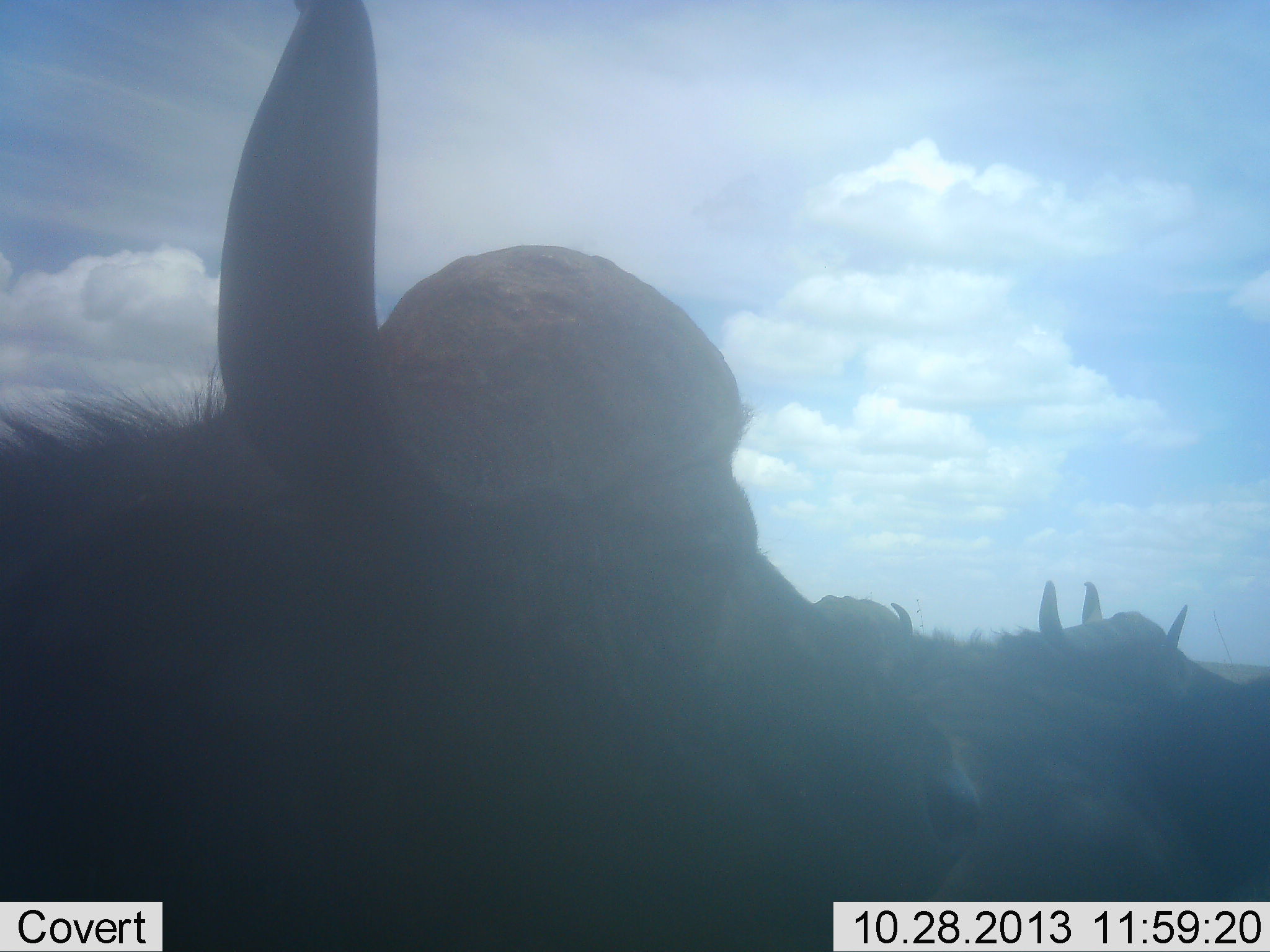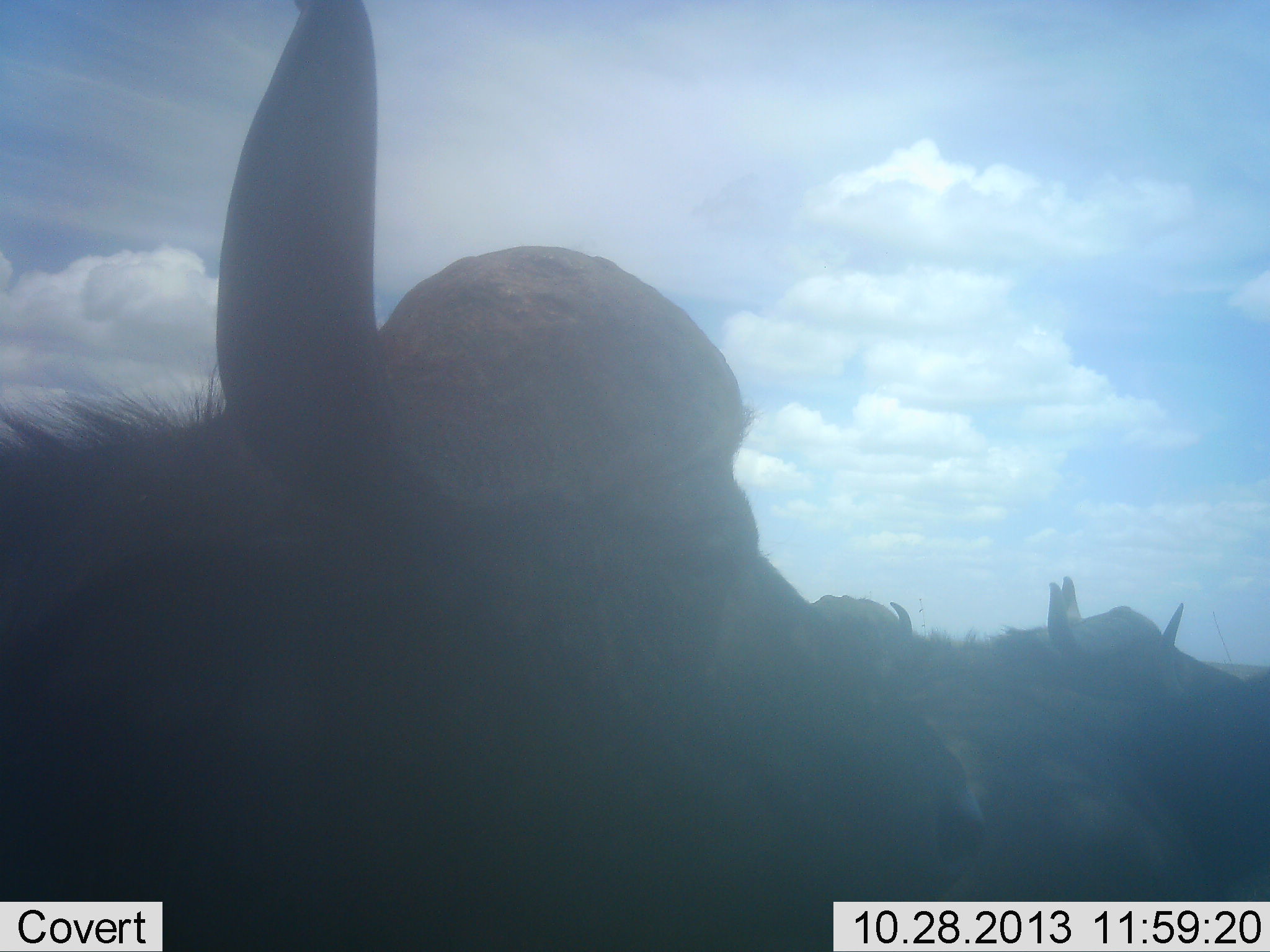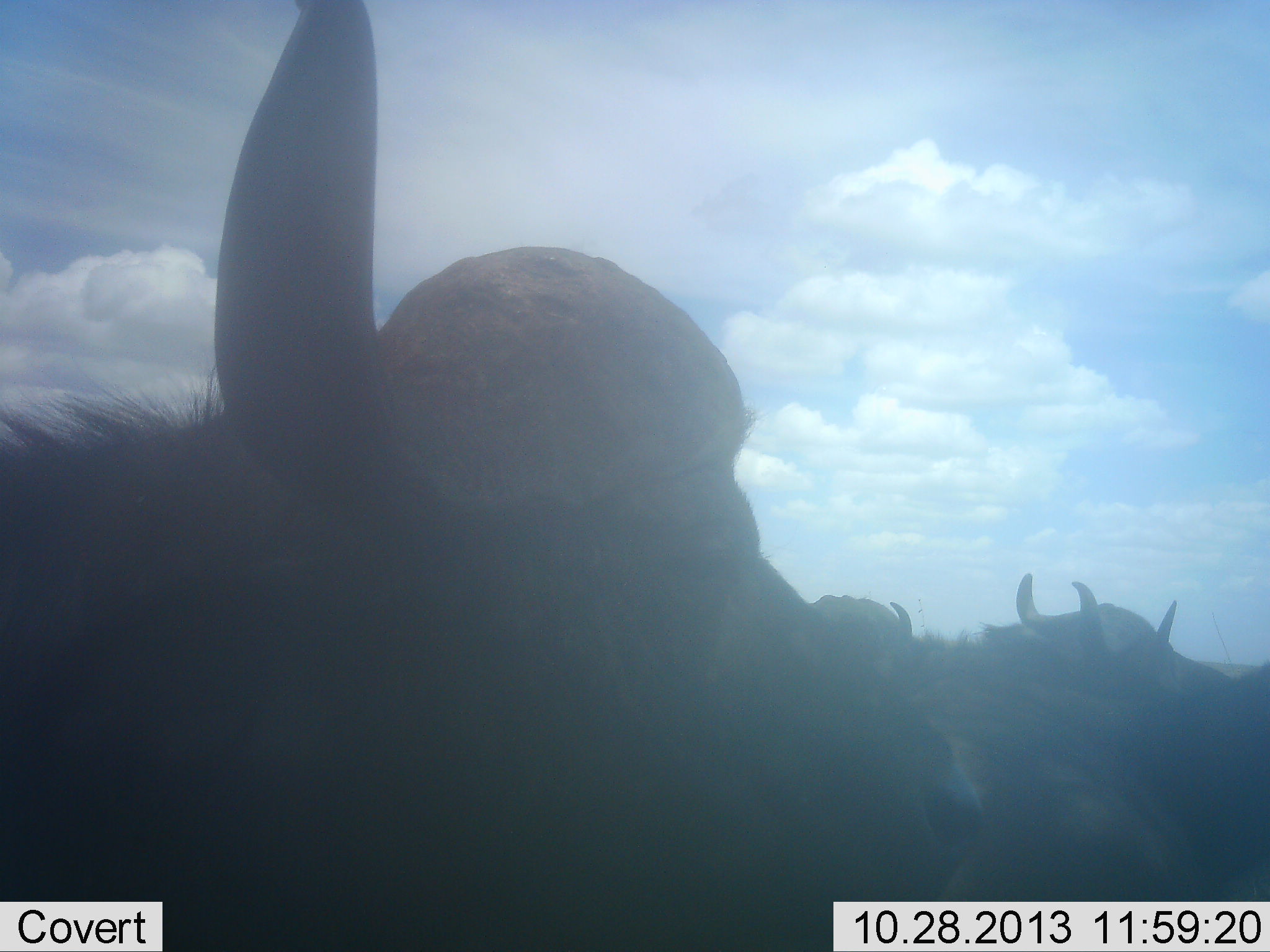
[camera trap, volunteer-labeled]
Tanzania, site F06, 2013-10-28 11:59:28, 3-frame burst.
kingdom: Animalia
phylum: Chordata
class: Mammalia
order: Artiodactyla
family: Bovidae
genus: Syncerus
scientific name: Syncerus caffer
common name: cape buffalo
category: buffalo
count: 4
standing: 75%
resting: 19%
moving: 12%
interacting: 12%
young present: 0%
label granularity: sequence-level